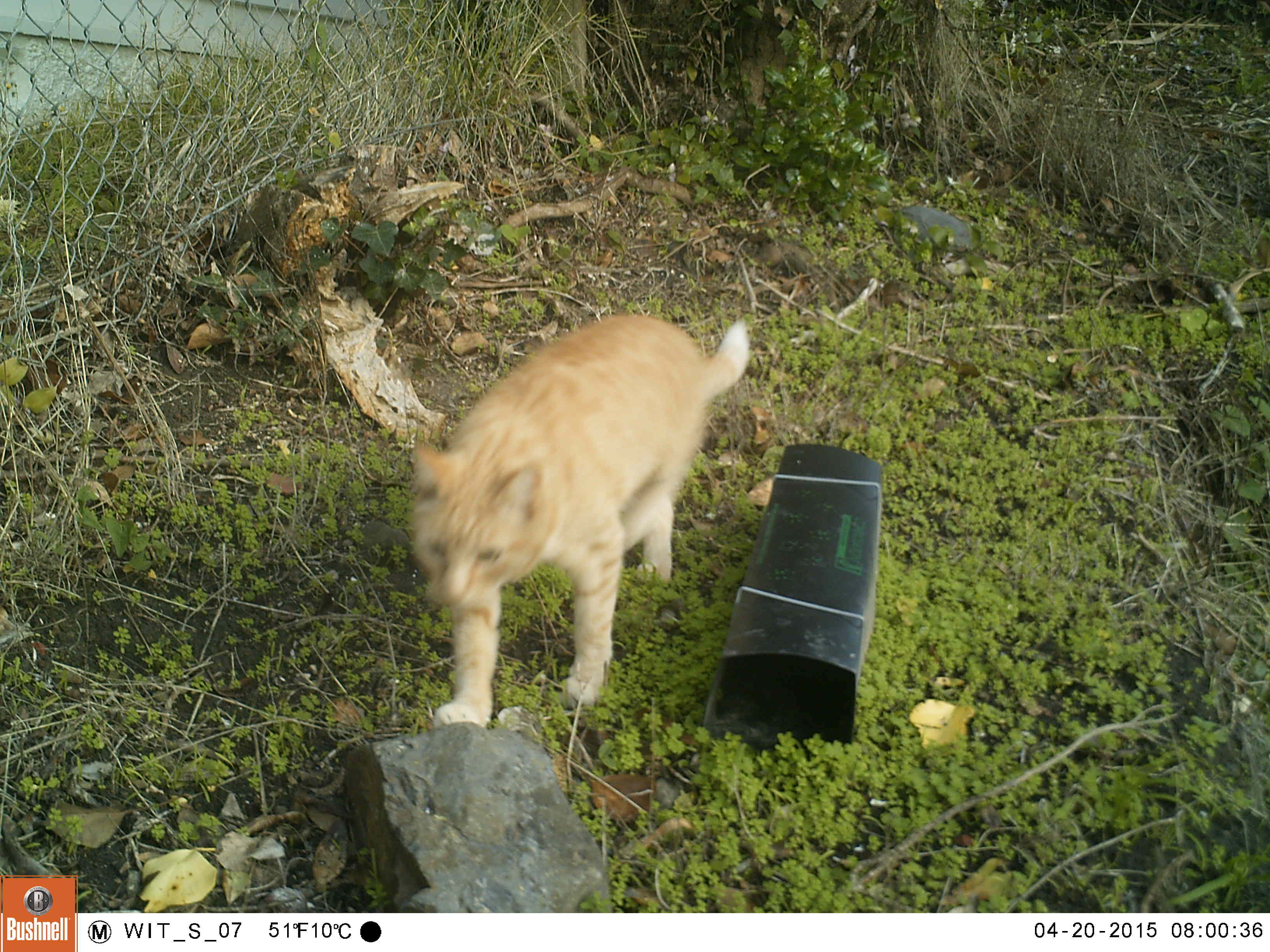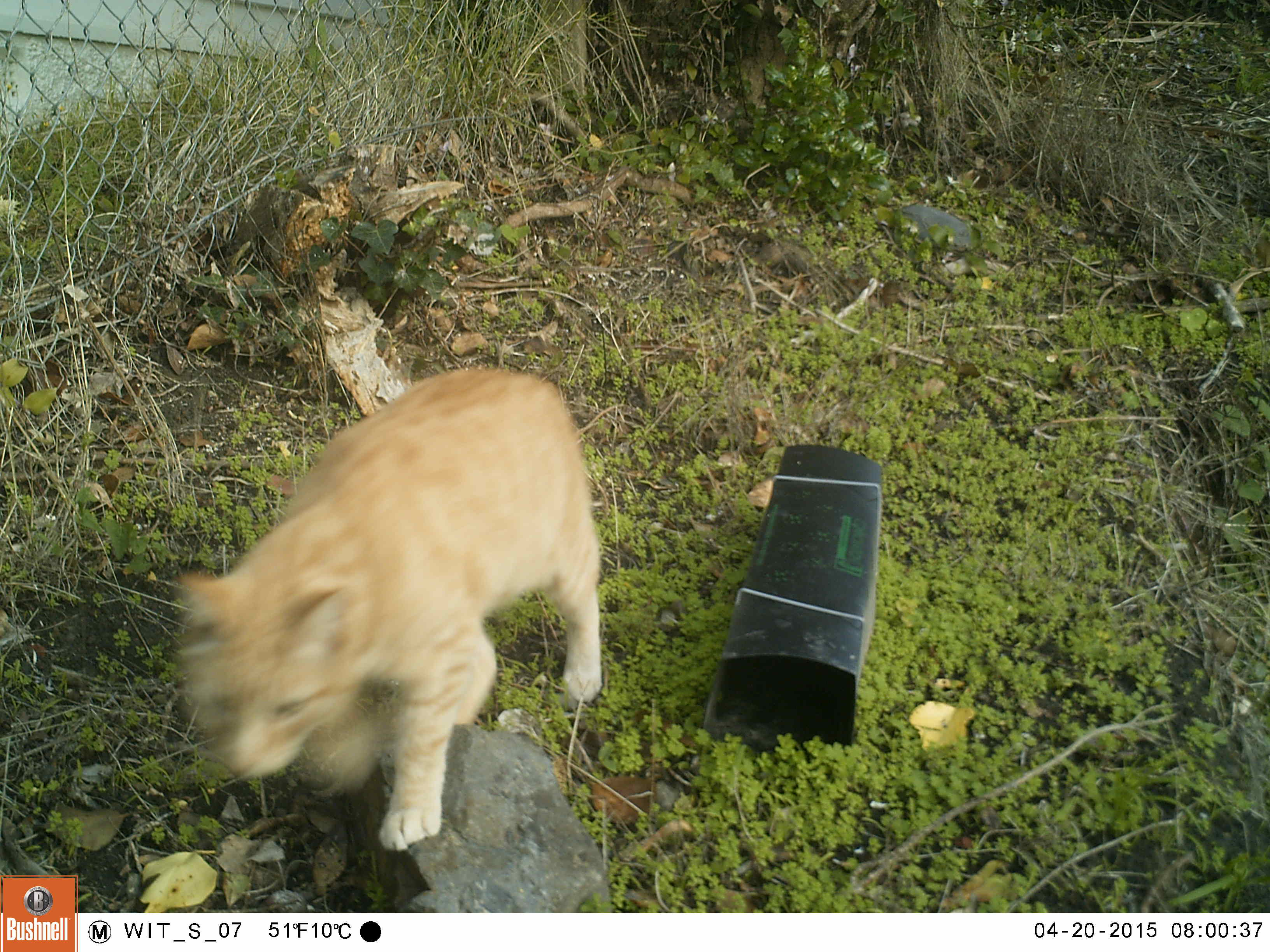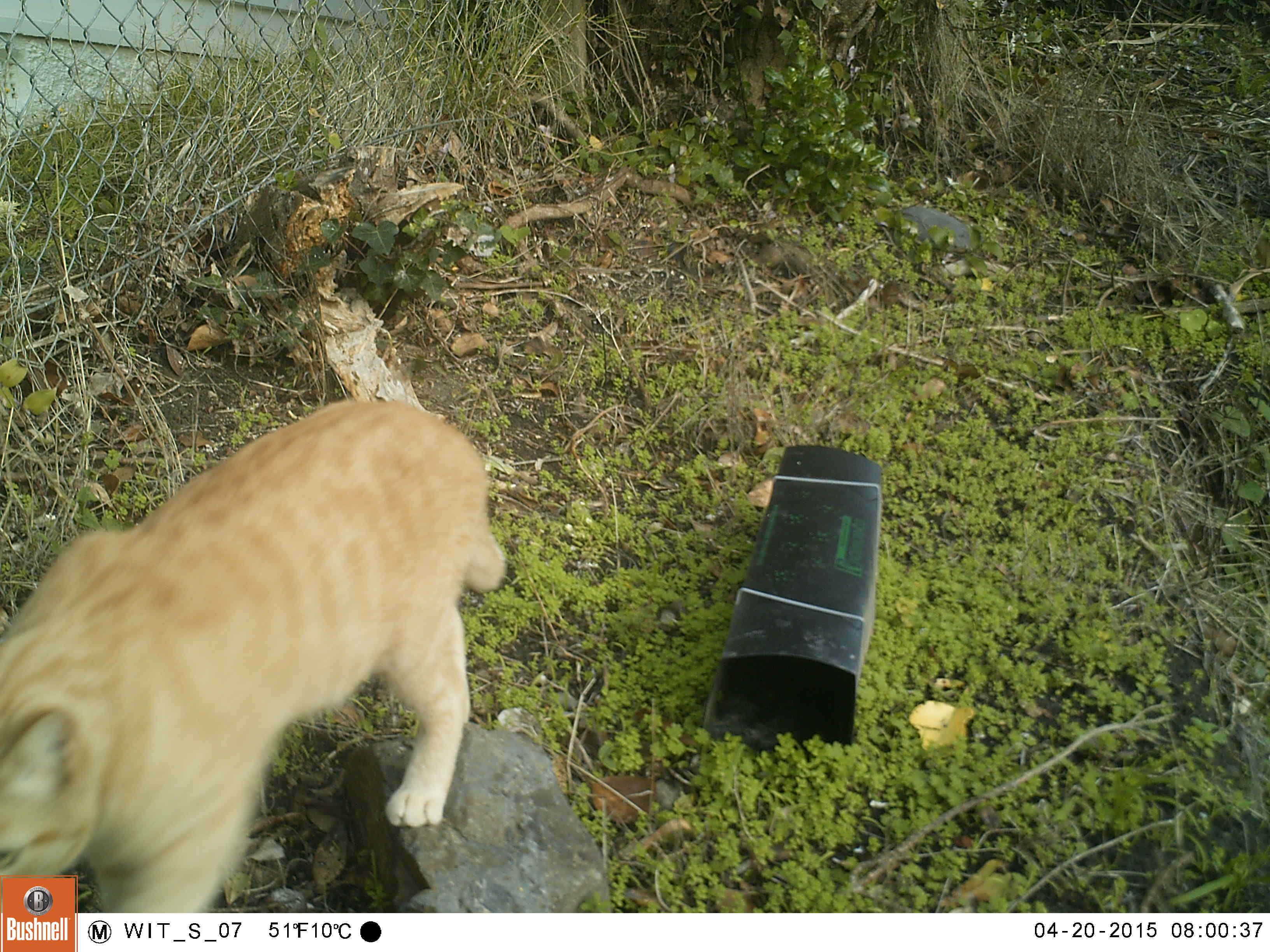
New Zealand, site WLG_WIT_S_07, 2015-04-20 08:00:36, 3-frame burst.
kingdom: Animalia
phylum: Chordata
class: Mammalia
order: Carnivora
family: Felidae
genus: Felis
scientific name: Felis catus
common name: domestic cat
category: cat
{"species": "cat (domestic cat) (Felis catus)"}